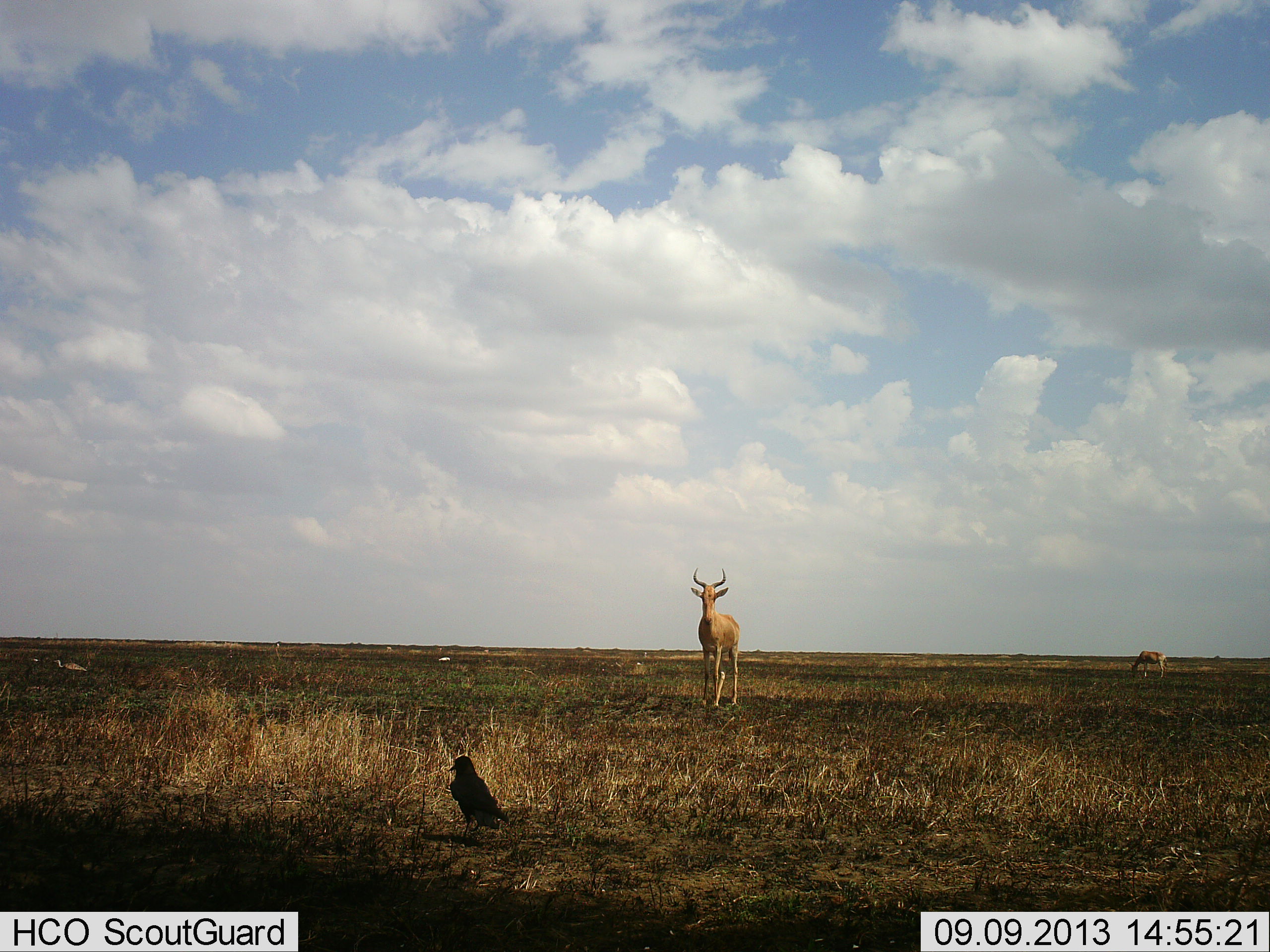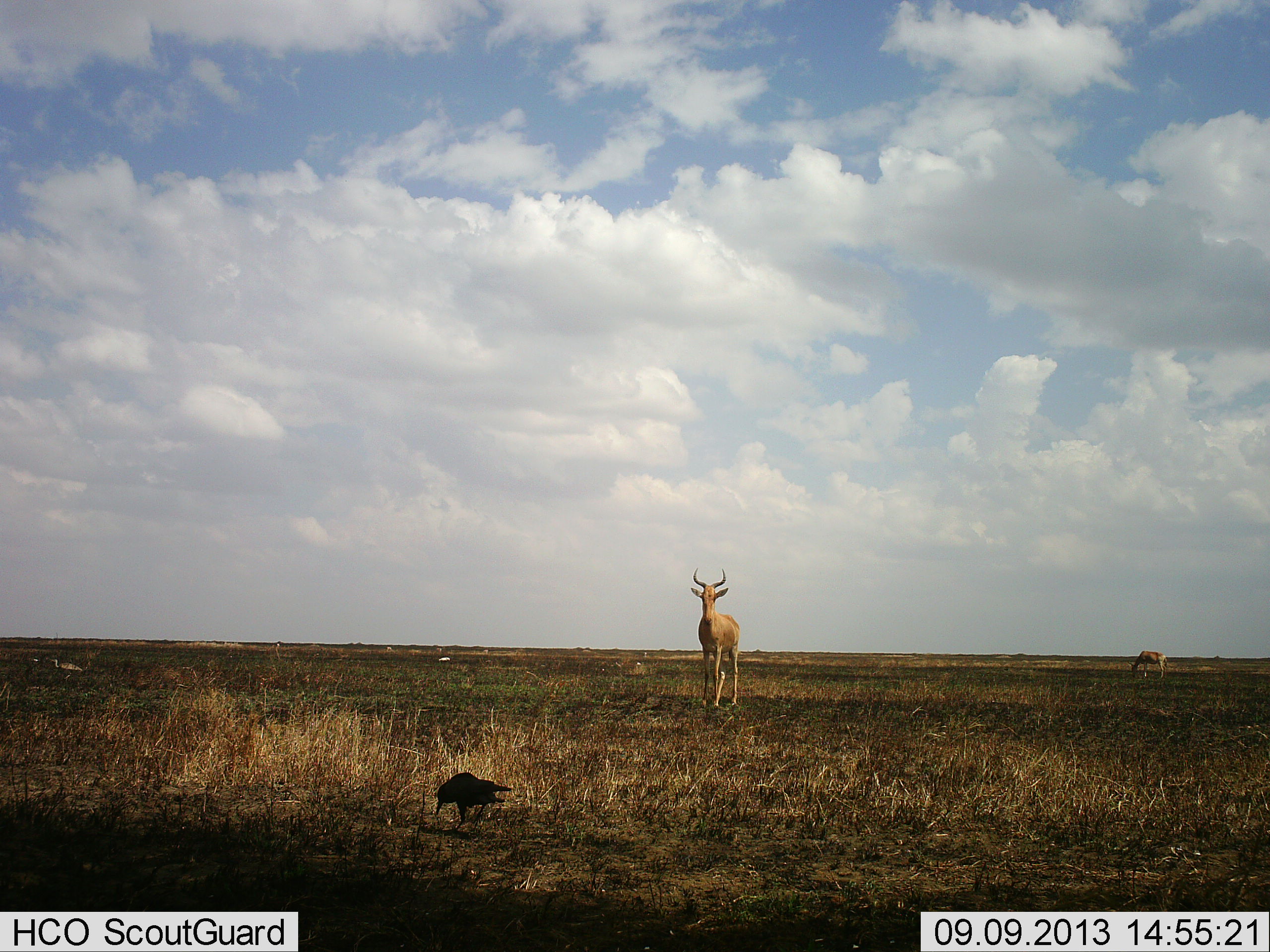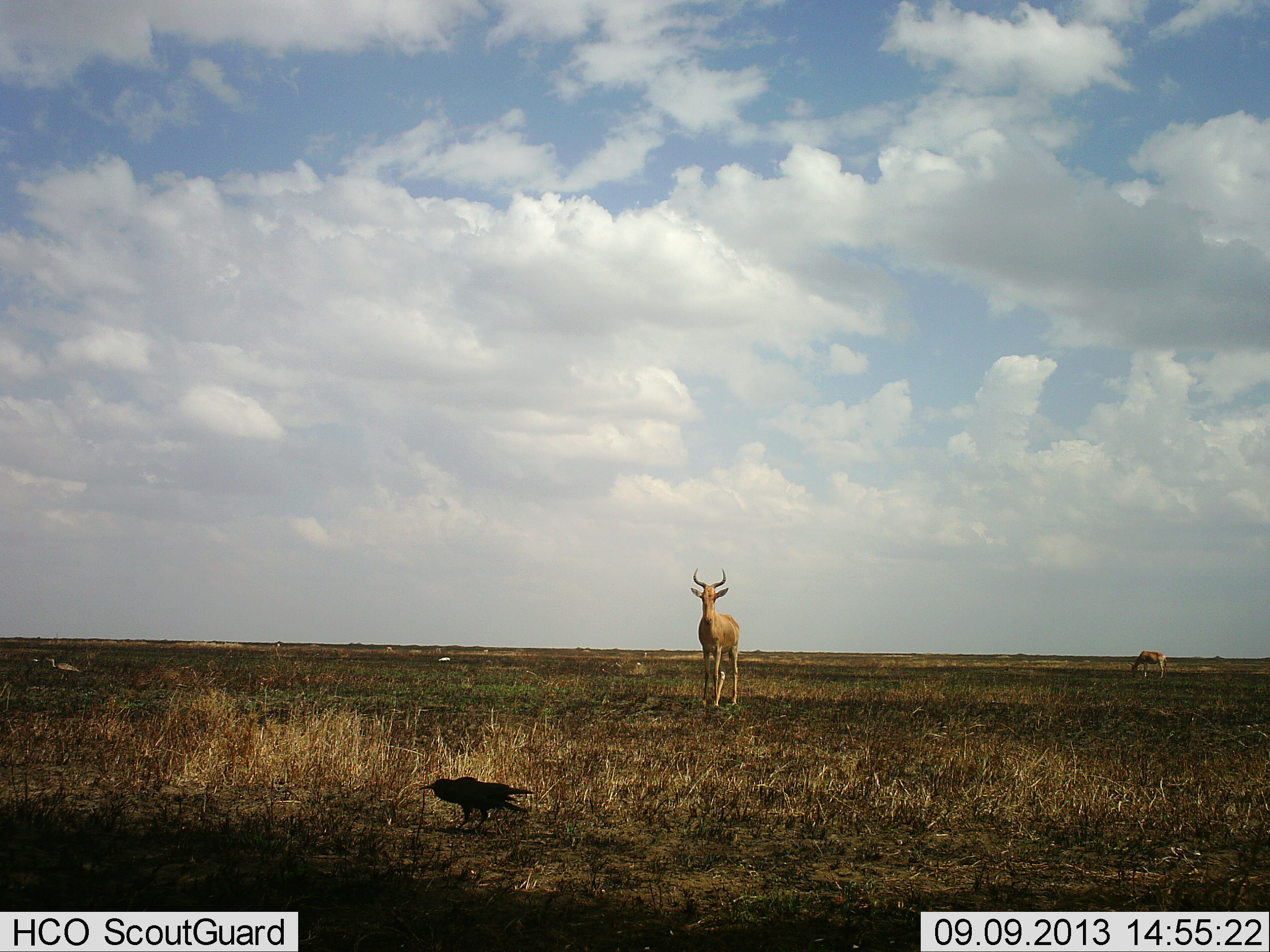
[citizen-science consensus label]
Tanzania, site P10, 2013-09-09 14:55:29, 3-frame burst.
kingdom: Animalia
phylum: Chordata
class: Mammalia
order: Artiodactyla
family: Bovidae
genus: Alcelaphus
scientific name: Alcelaphus buselaphus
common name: hartebeest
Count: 2.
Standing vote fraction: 100%.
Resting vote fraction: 0%.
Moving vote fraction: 0%.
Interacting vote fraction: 0%.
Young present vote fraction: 0%.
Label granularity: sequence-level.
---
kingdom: Animalia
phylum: Chordata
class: Aves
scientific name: Aves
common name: bird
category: otherbird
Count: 1.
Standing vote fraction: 32%.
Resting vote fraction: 0%.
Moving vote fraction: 26%.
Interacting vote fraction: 0%.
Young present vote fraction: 0%.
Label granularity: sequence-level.